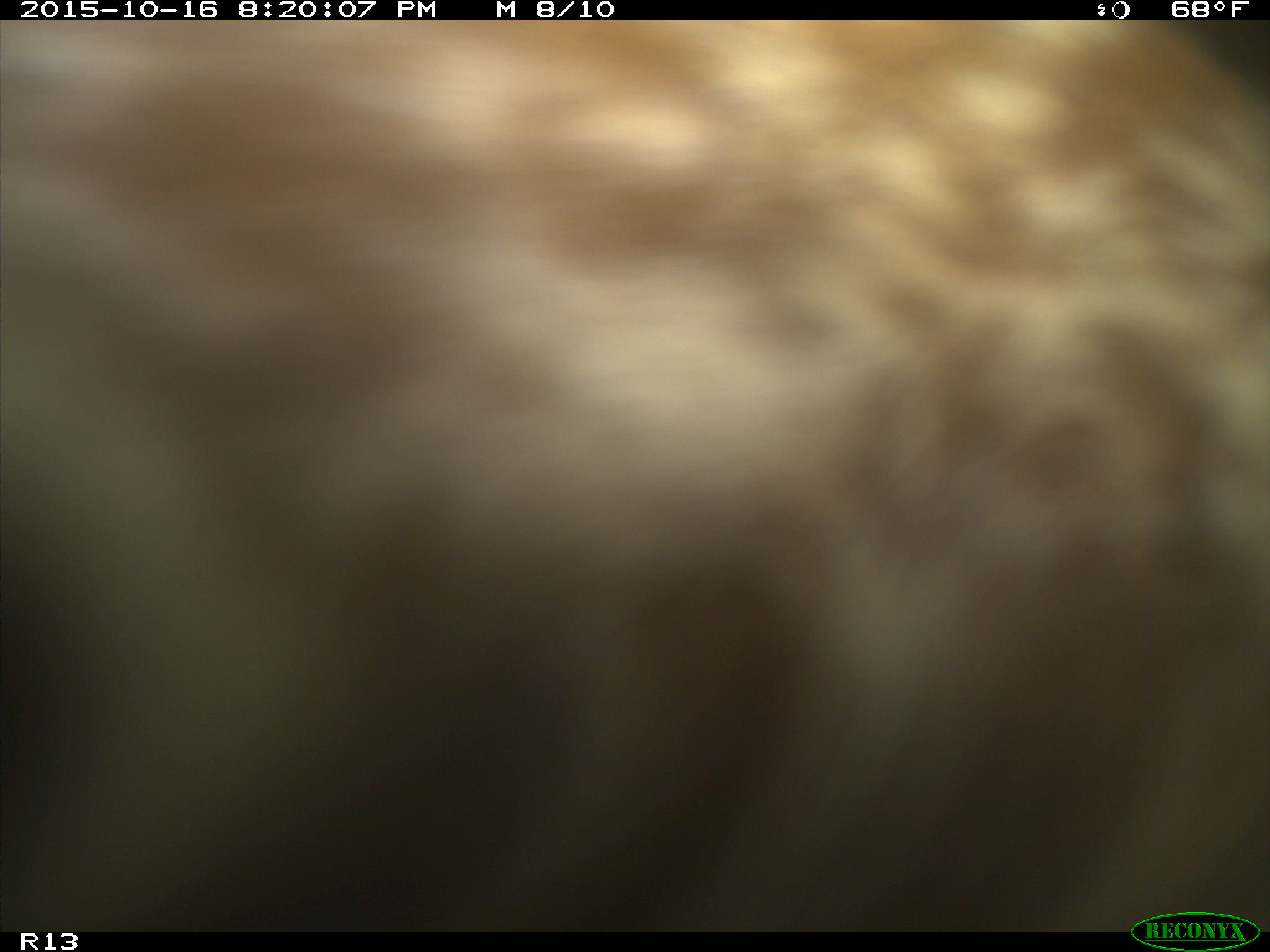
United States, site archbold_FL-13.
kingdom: Animalia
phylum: Chordata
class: Mammalia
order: Artiodactyla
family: Bovidae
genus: Bos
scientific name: Bos taurus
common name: domestic cow